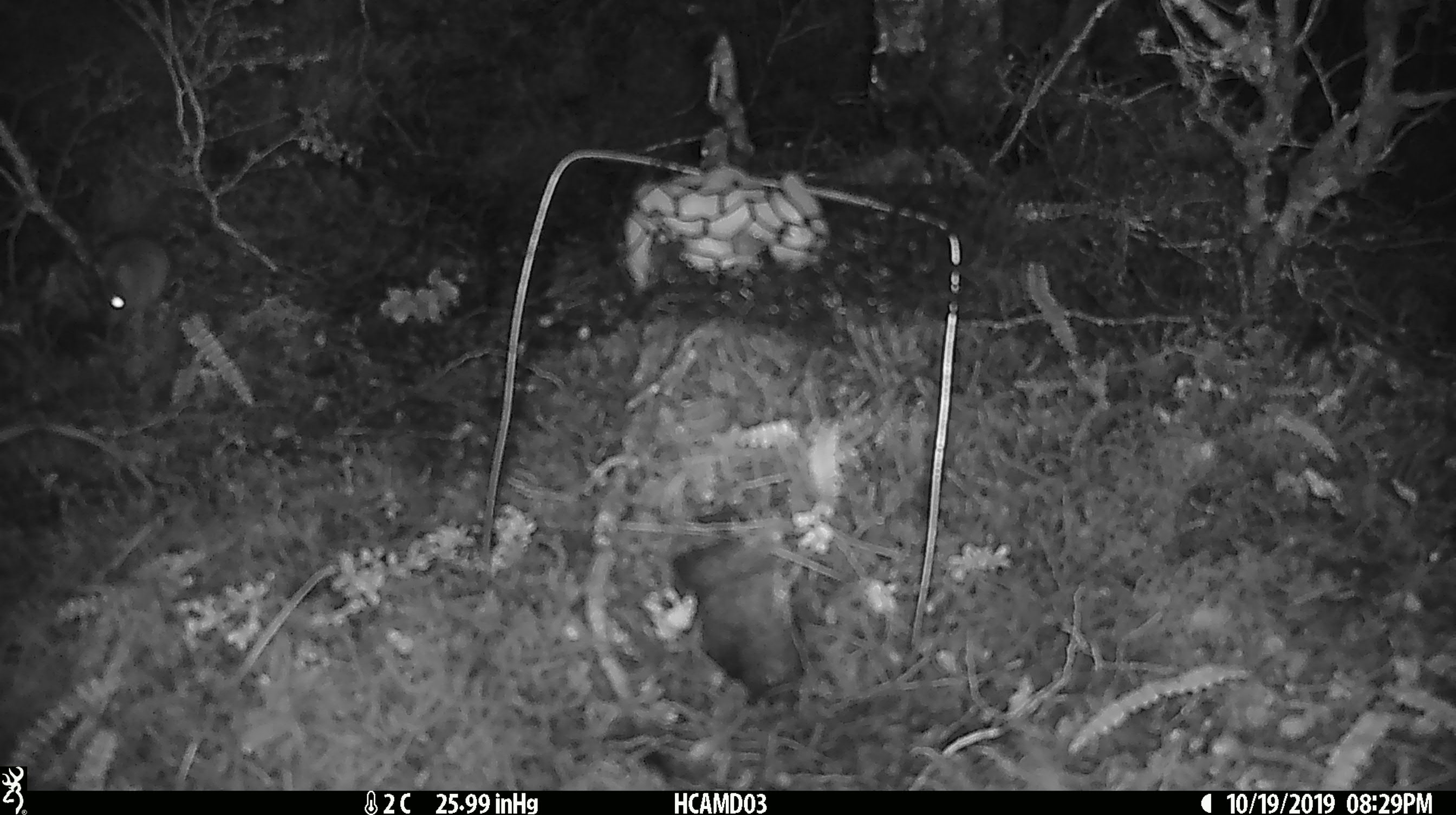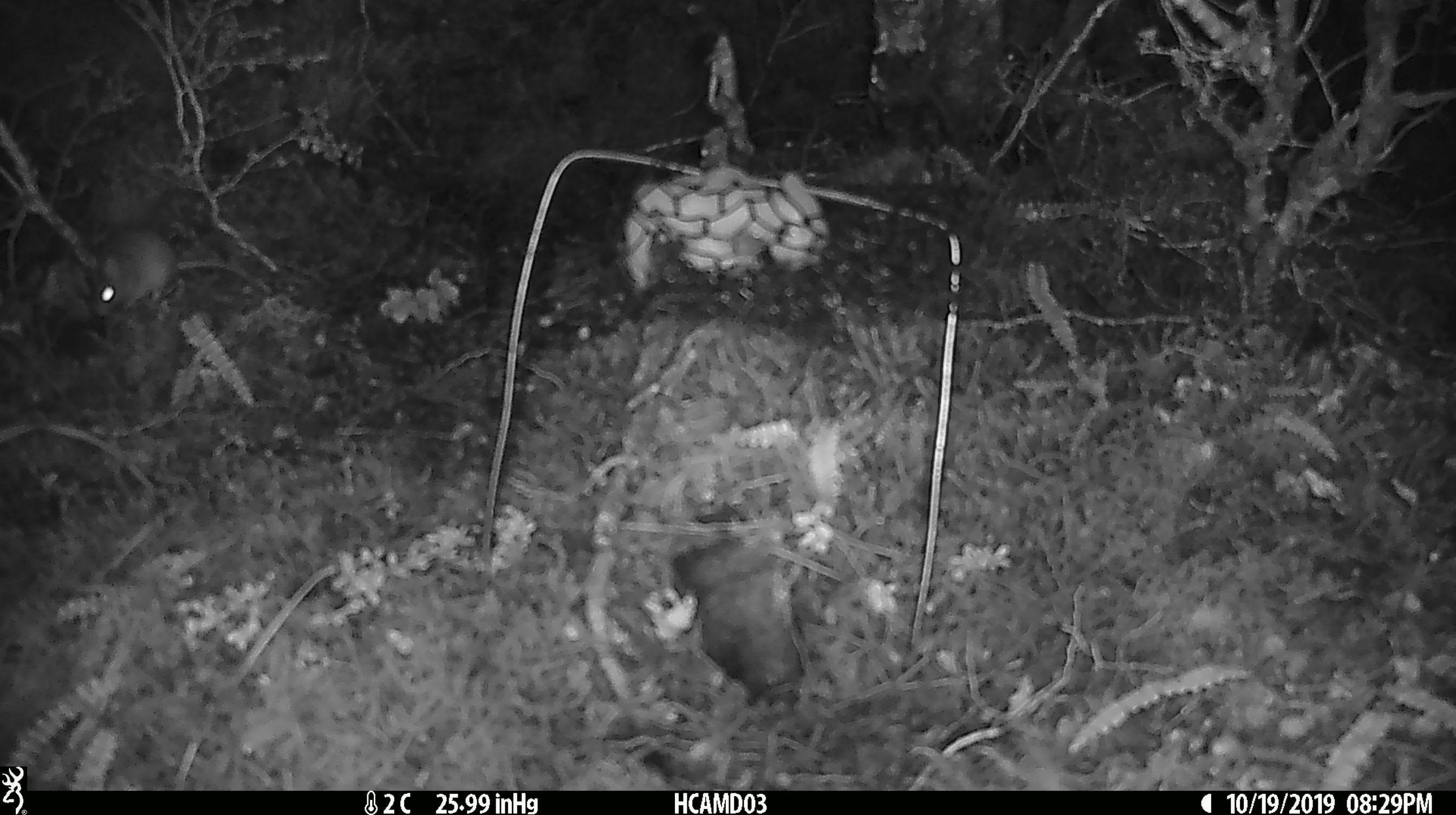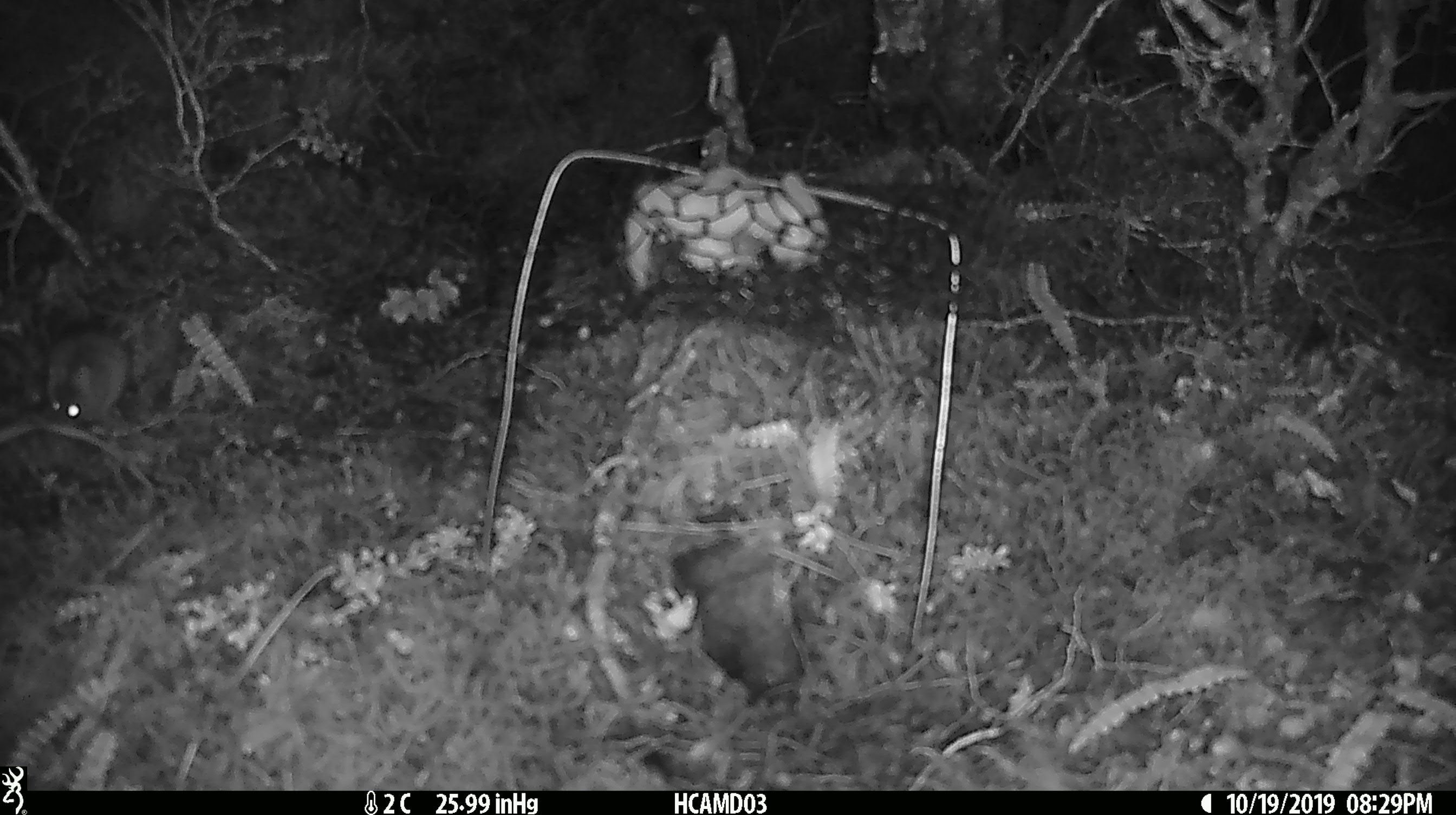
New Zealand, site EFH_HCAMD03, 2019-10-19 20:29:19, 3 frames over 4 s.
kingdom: Animalia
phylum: Chordata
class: Mammalia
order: Rodentia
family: Muridae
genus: Mus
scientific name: Mus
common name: mouse